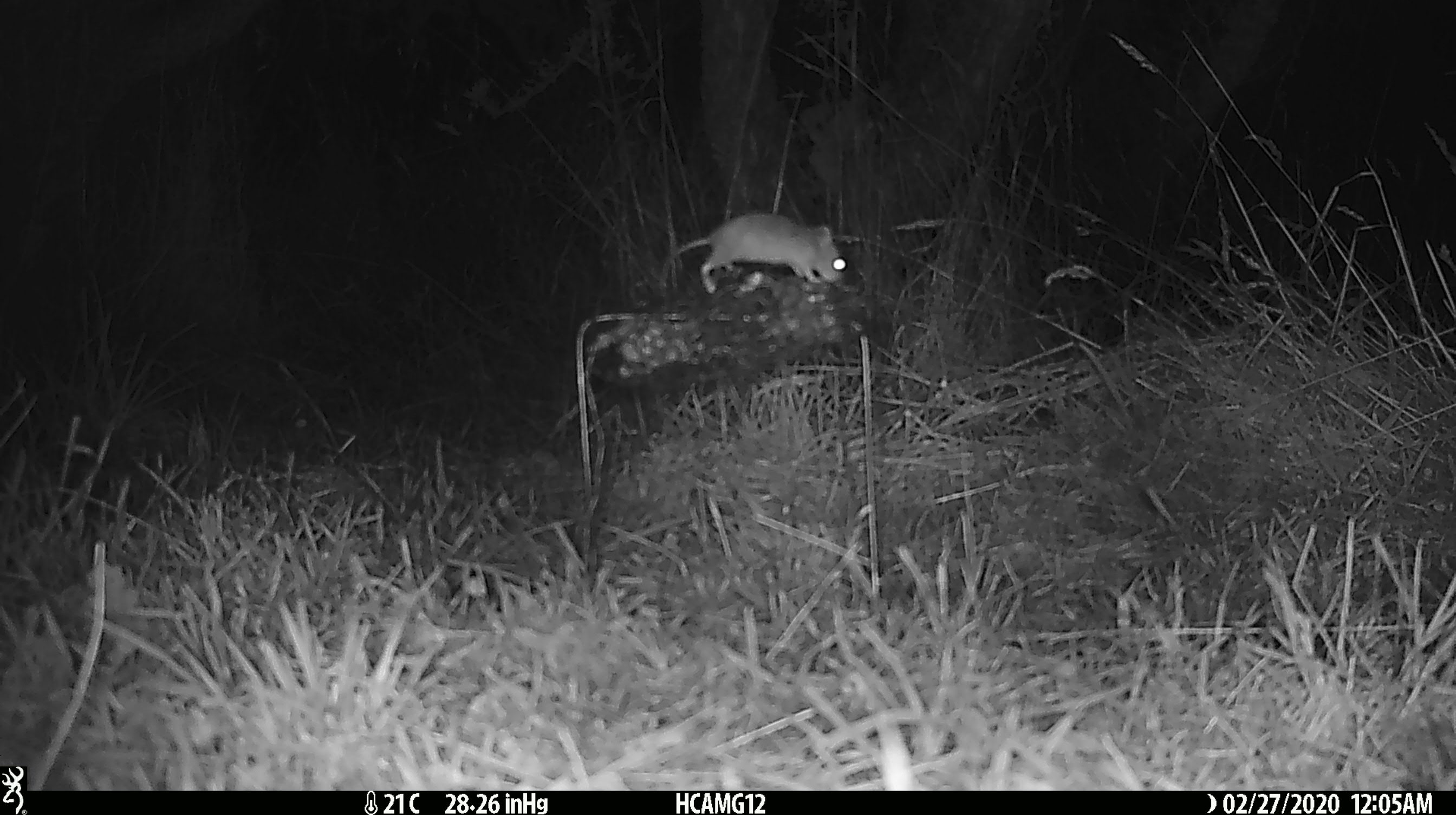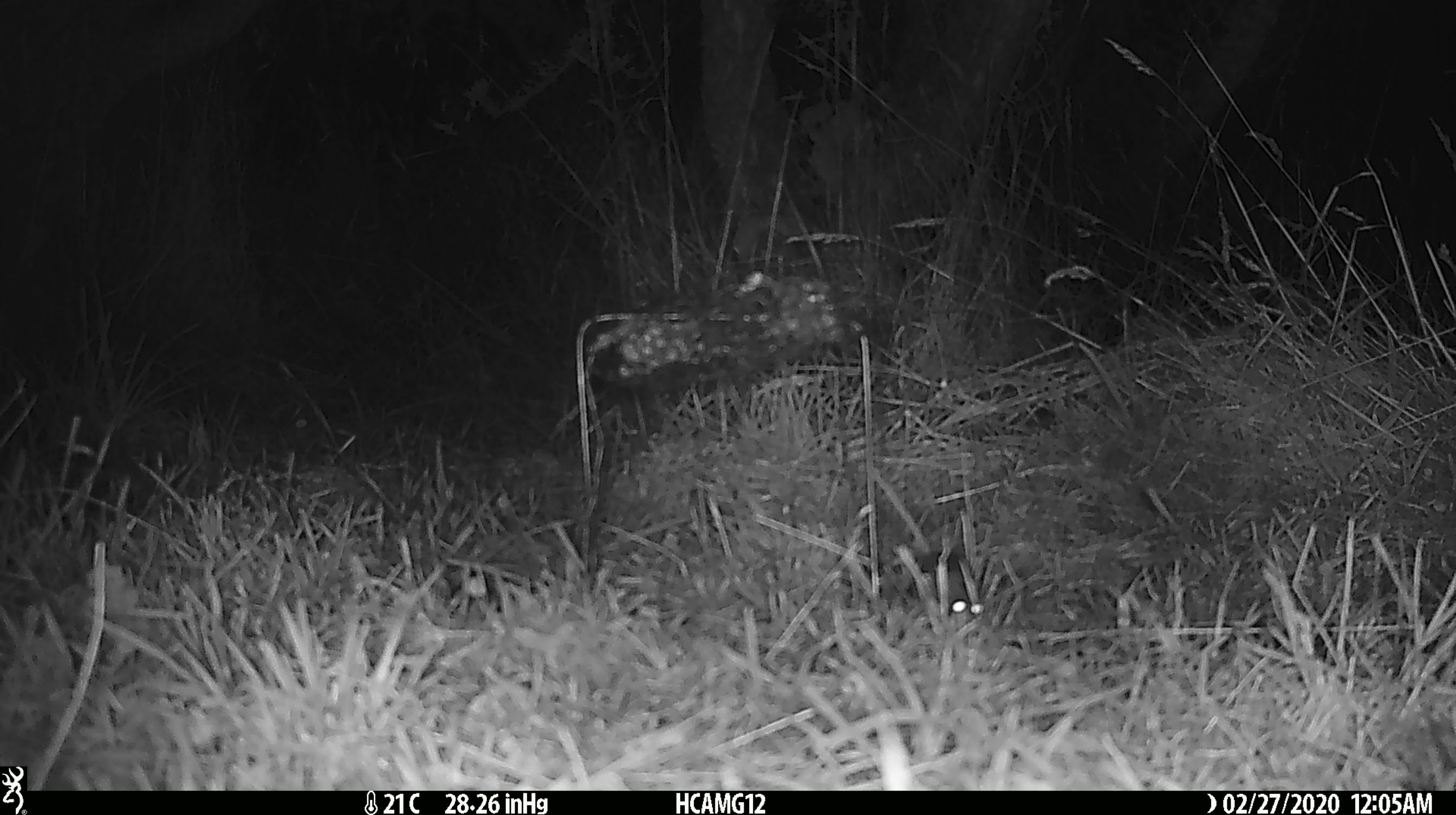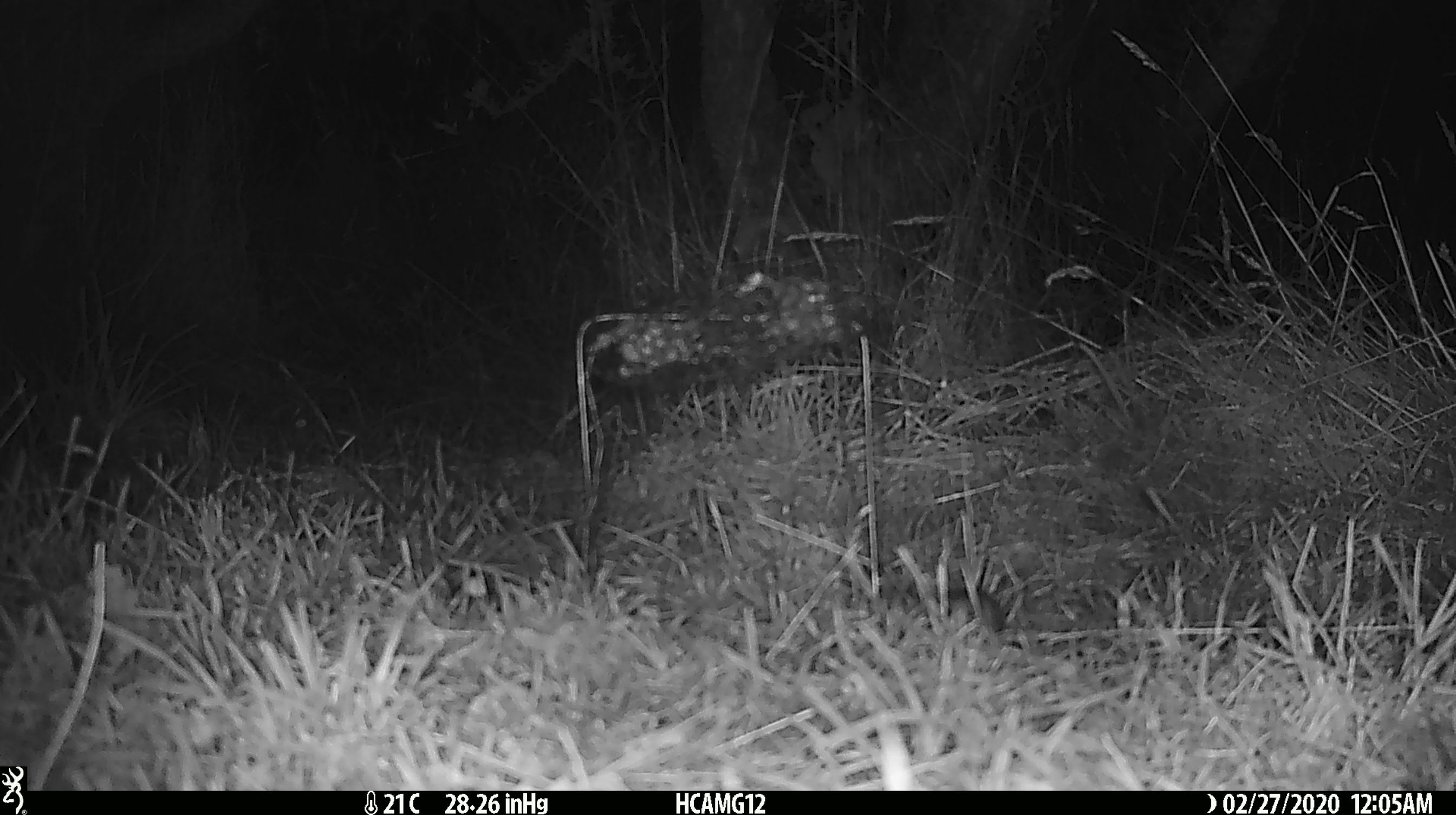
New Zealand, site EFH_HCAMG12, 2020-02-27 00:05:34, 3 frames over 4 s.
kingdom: Animalia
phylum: Chordata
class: Mammalia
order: Rodentia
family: Muridae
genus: Mus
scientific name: Mus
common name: mouse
Mouse (Mus).